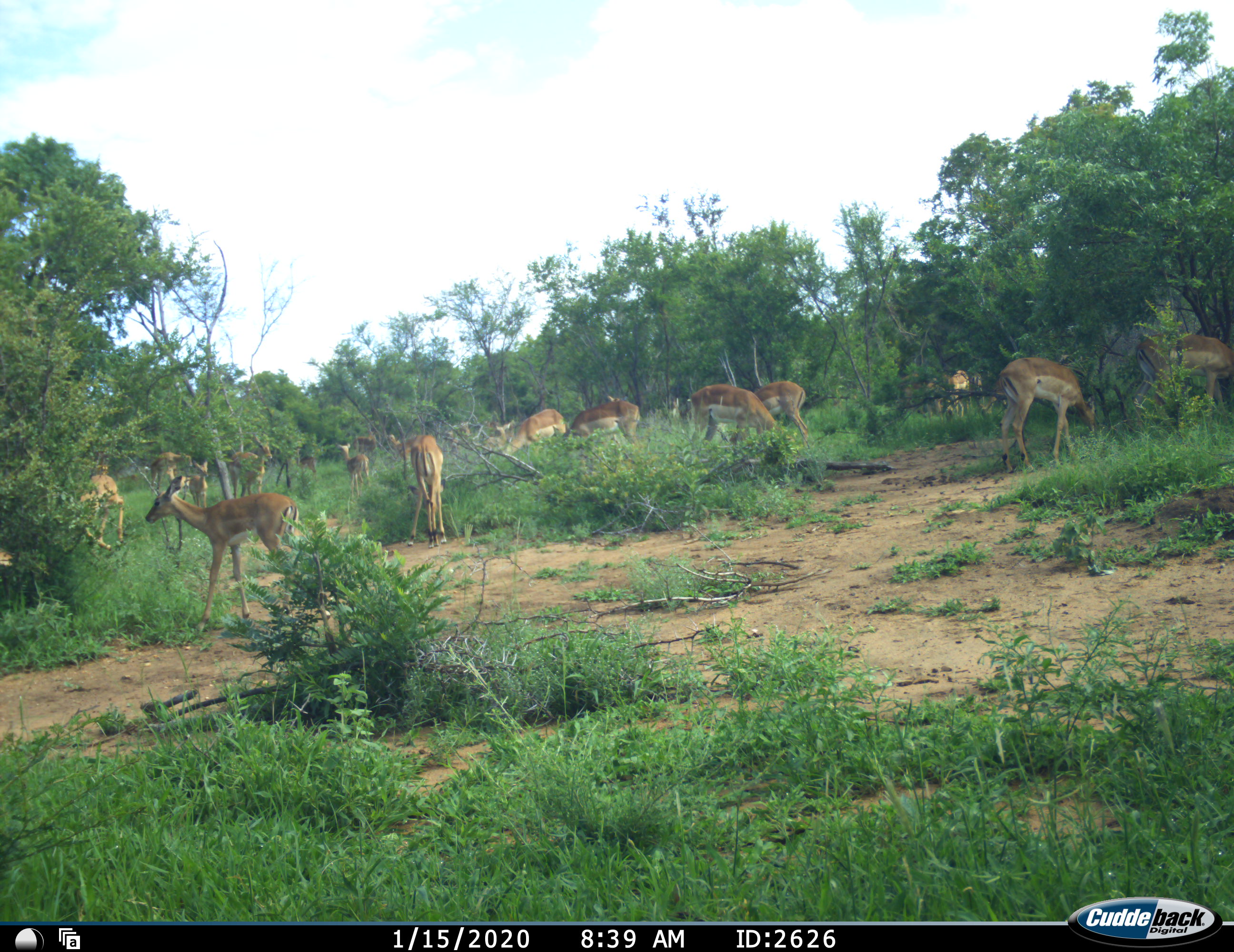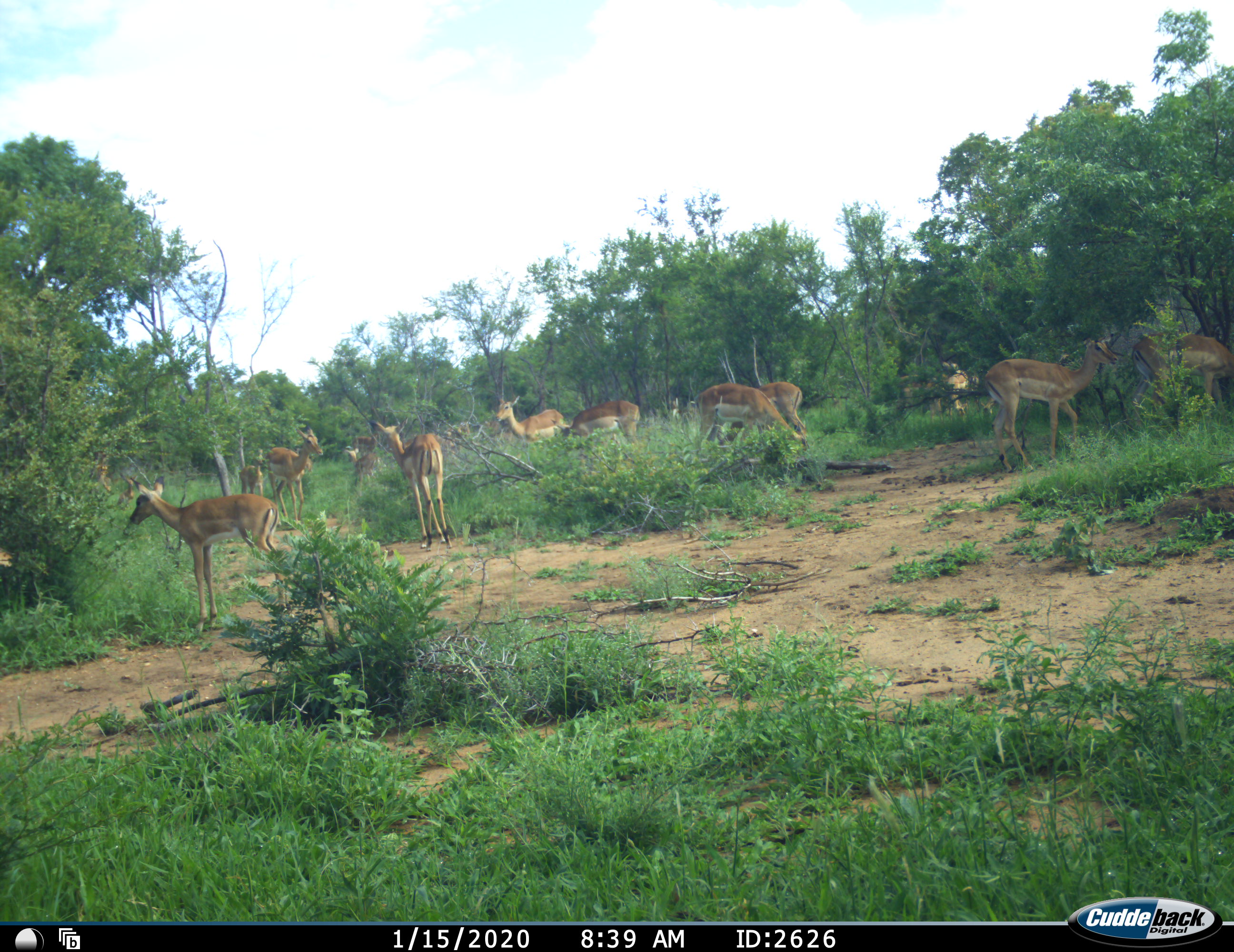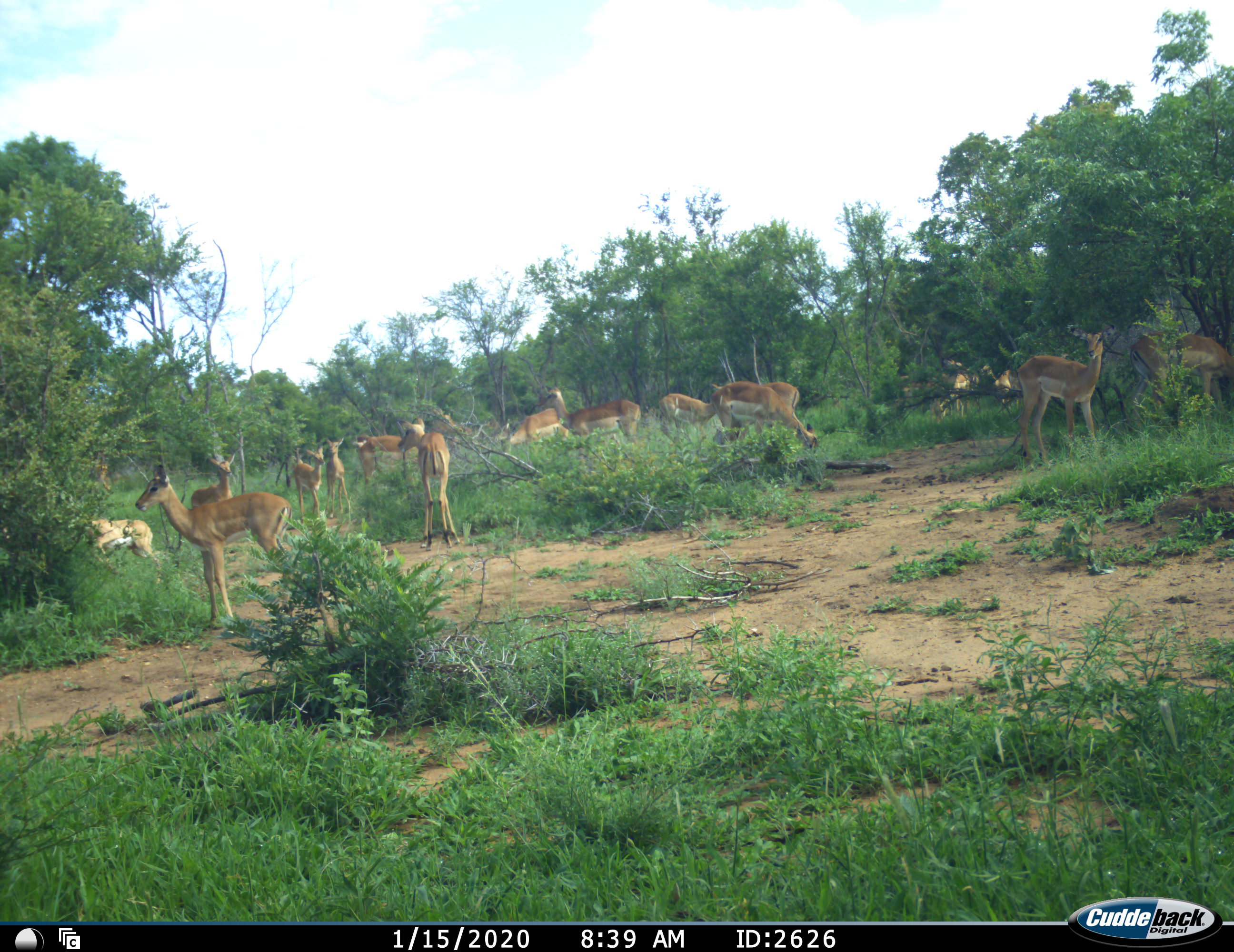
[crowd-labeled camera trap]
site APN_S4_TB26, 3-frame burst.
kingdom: Animalia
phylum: Chordata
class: Mammalia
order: Artiodactyla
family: Bovidae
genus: Aepyceros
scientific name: Aepyceros melampus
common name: impala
Impala (Aepyceros melampus), count 11-50. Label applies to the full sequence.